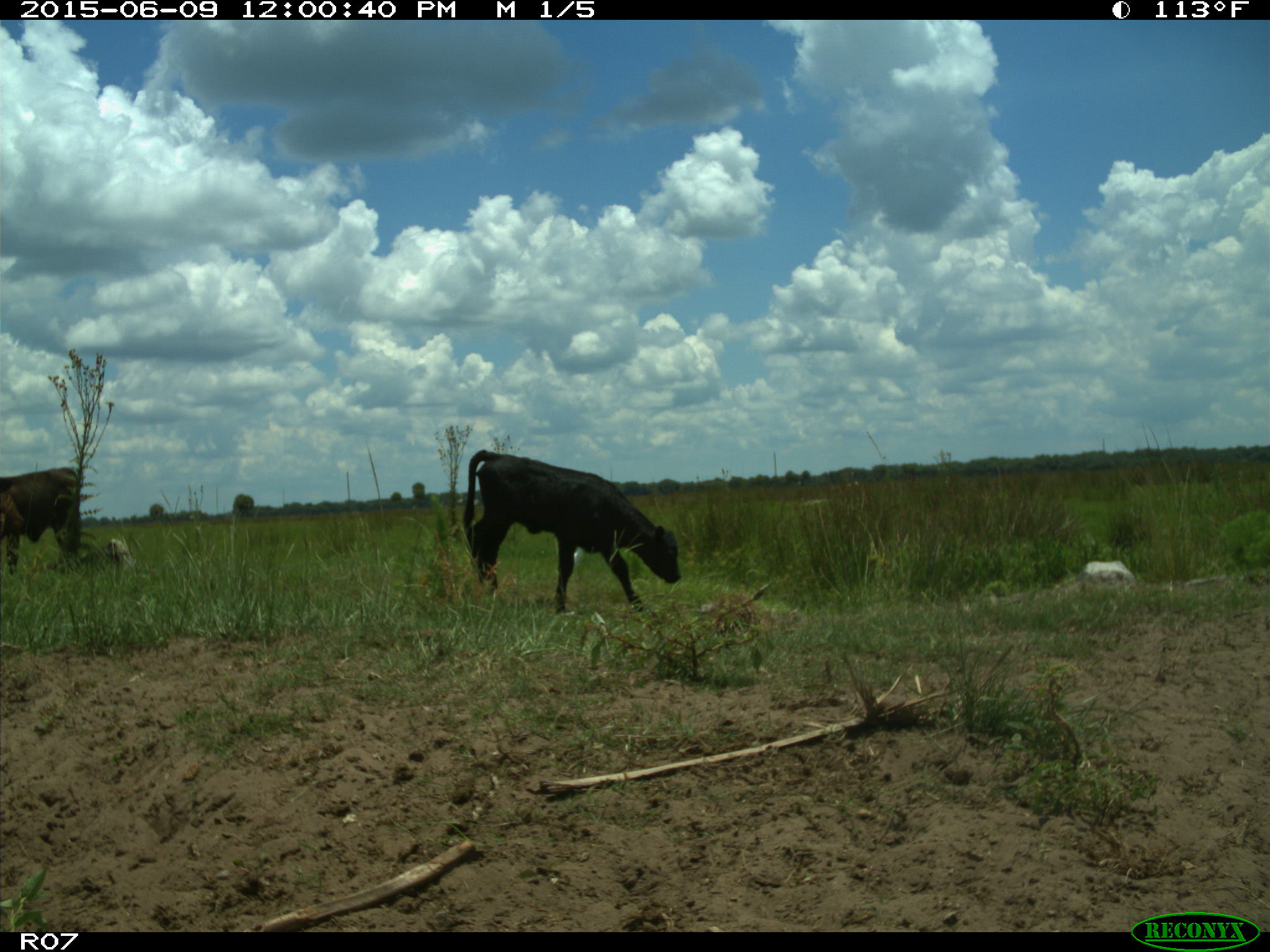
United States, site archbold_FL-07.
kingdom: Animalia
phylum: Chordata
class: Mammalia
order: Artiodactyla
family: Bovidae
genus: Bos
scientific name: Bos taurus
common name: domestic cow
Bos taurus (domestic cow).